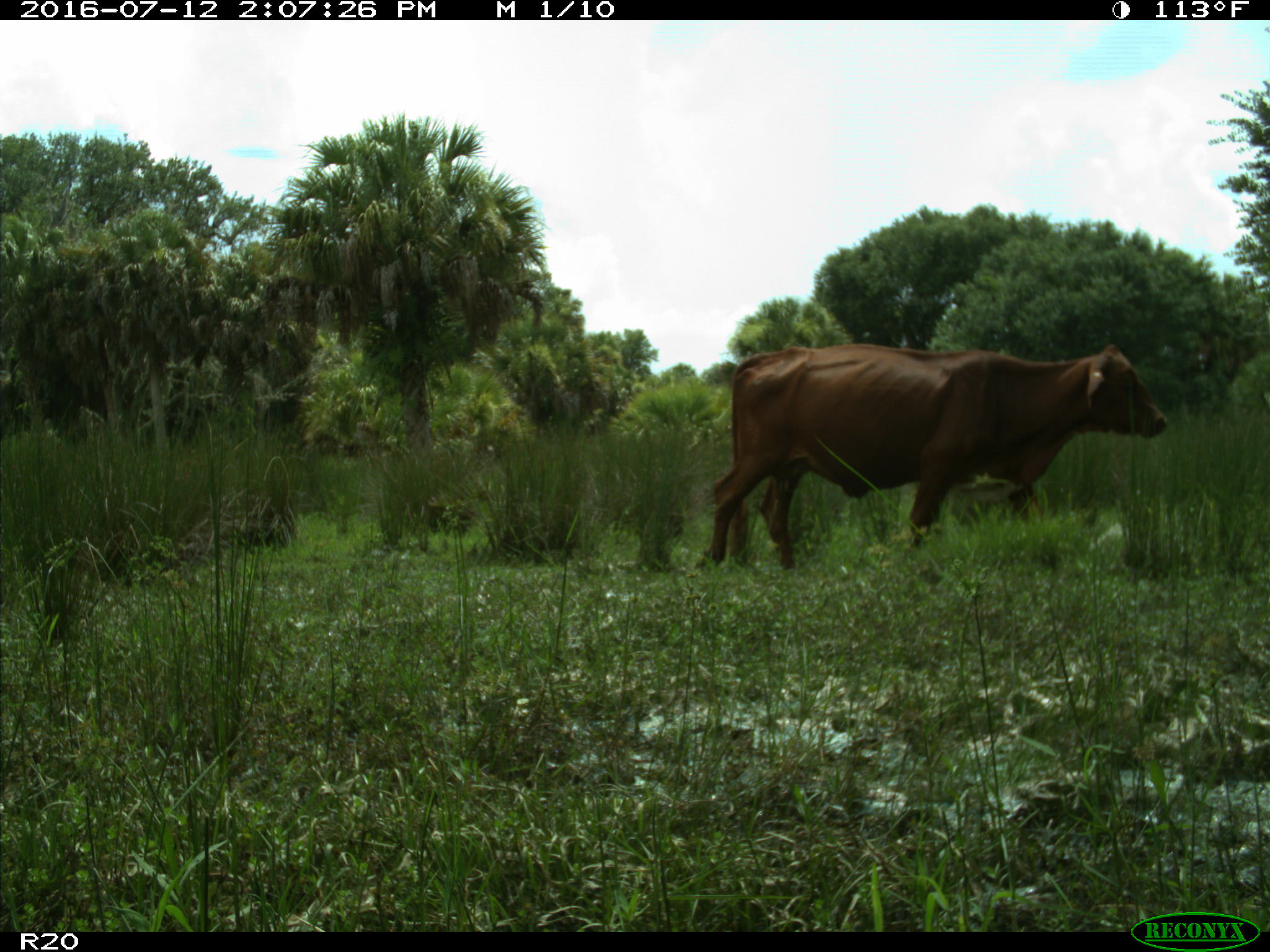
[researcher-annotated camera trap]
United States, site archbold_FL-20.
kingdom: Animalia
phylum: Chordata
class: Mammalia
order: Artiodactyla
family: Bovidae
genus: Bos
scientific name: Bos taurus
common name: domestic cow